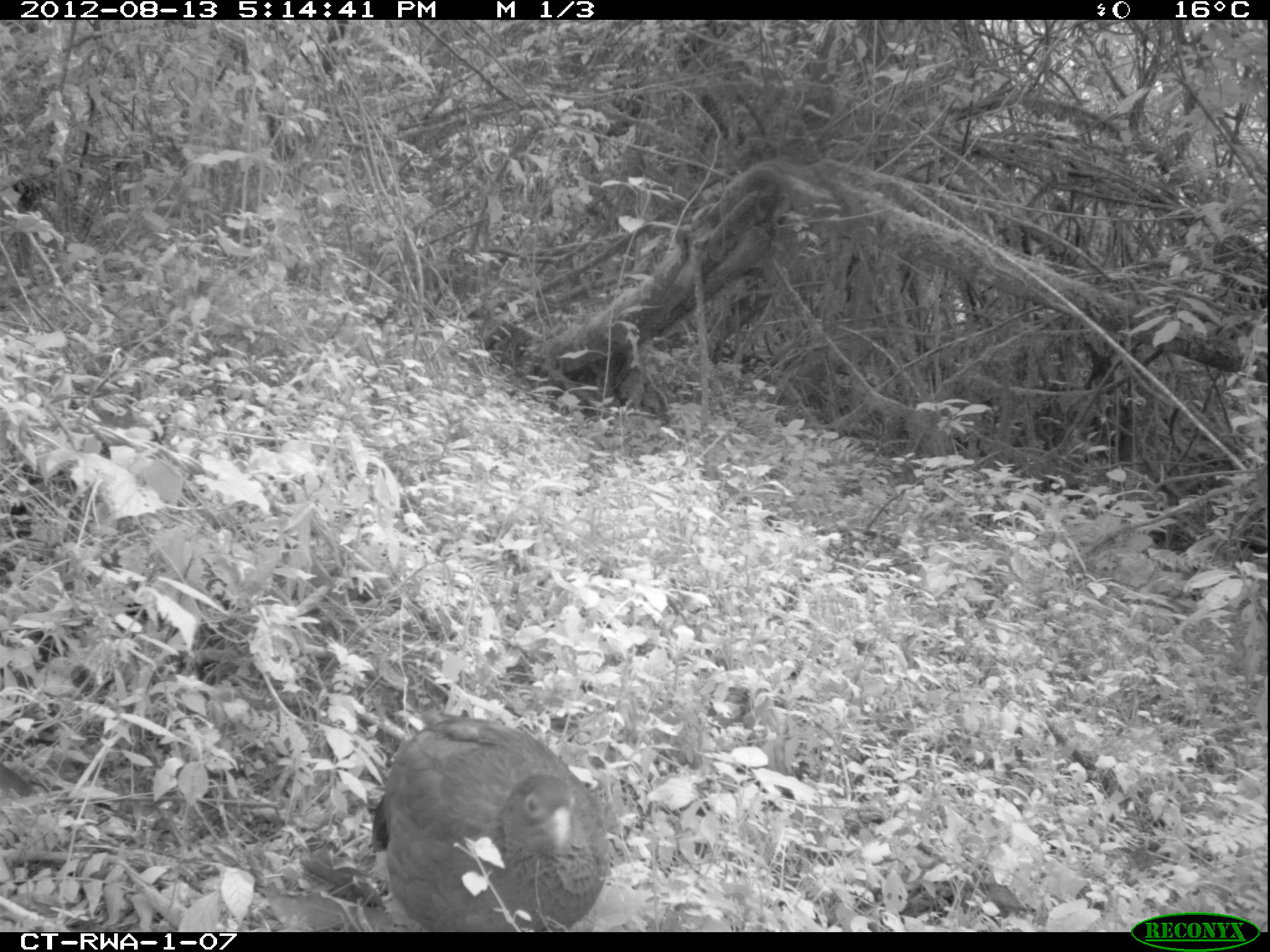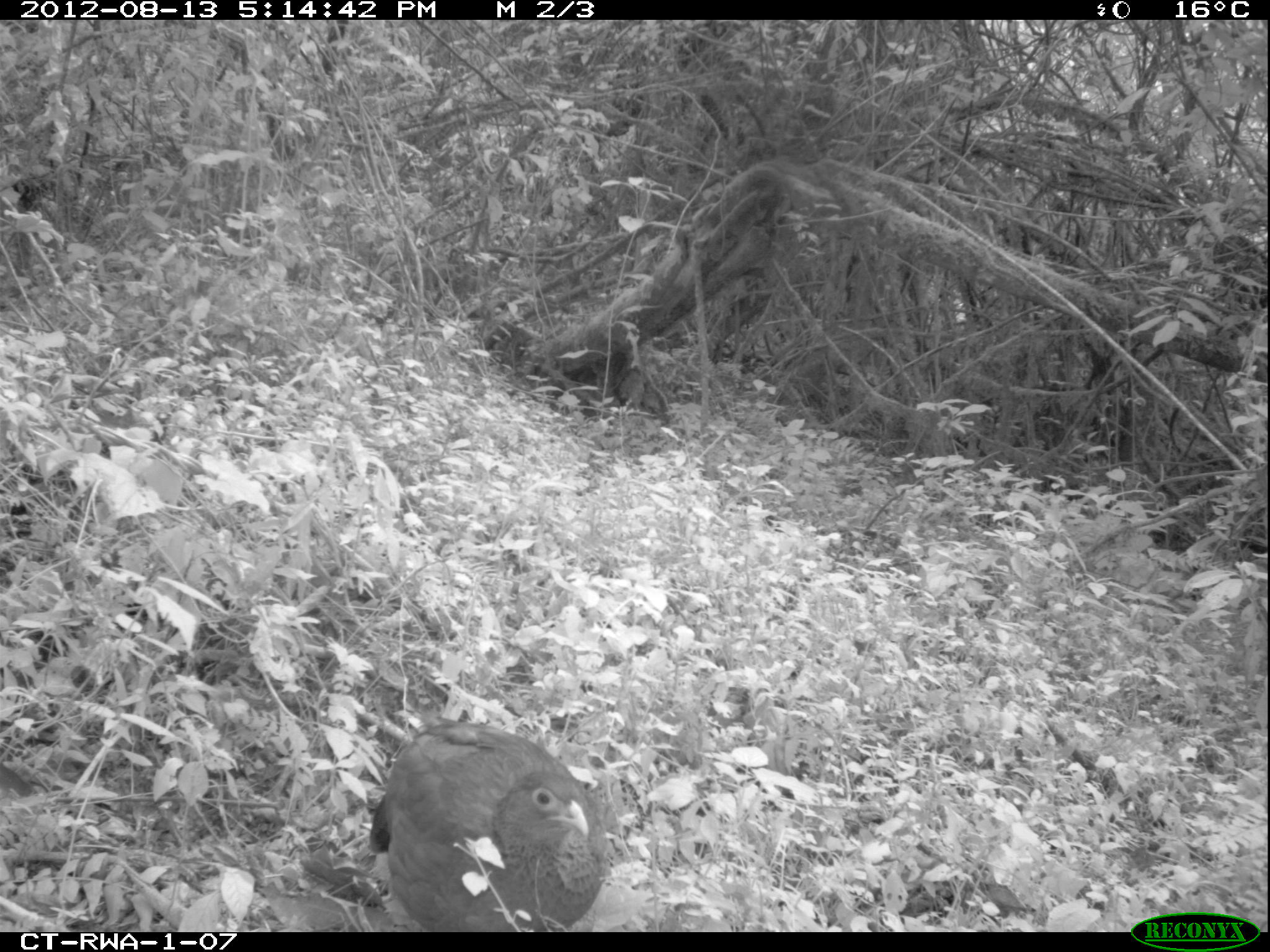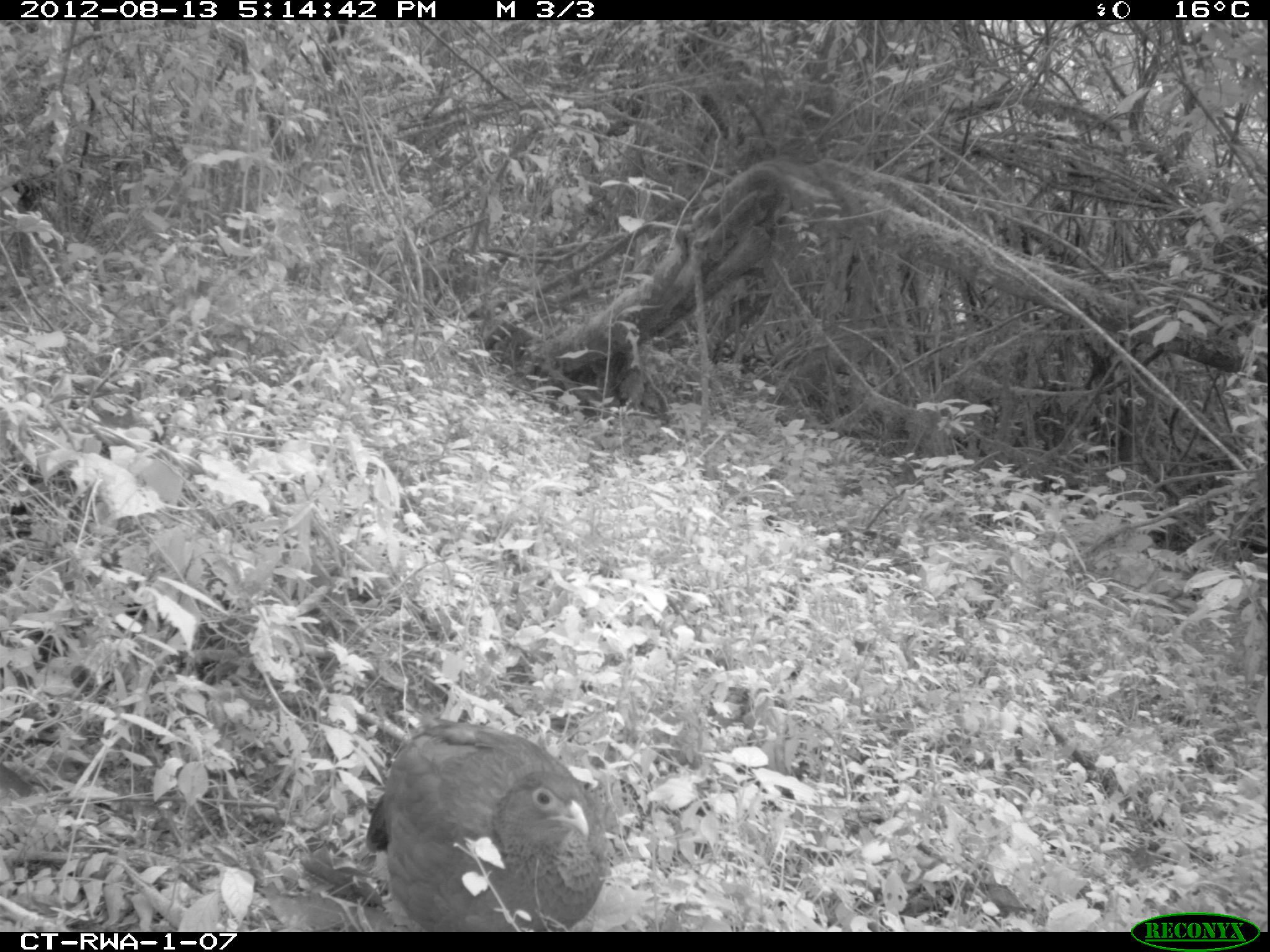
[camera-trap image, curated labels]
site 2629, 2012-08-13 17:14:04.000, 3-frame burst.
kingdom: Animalia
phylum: Chordata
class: Aves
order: Galliformes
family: Phasianidae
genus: Pternistis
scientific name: Pternistis nobilis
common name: handsome francolin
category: francolinus nobilis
Francolinus nobilis (handsome francolin) (Pternistis nobilis), count 1.